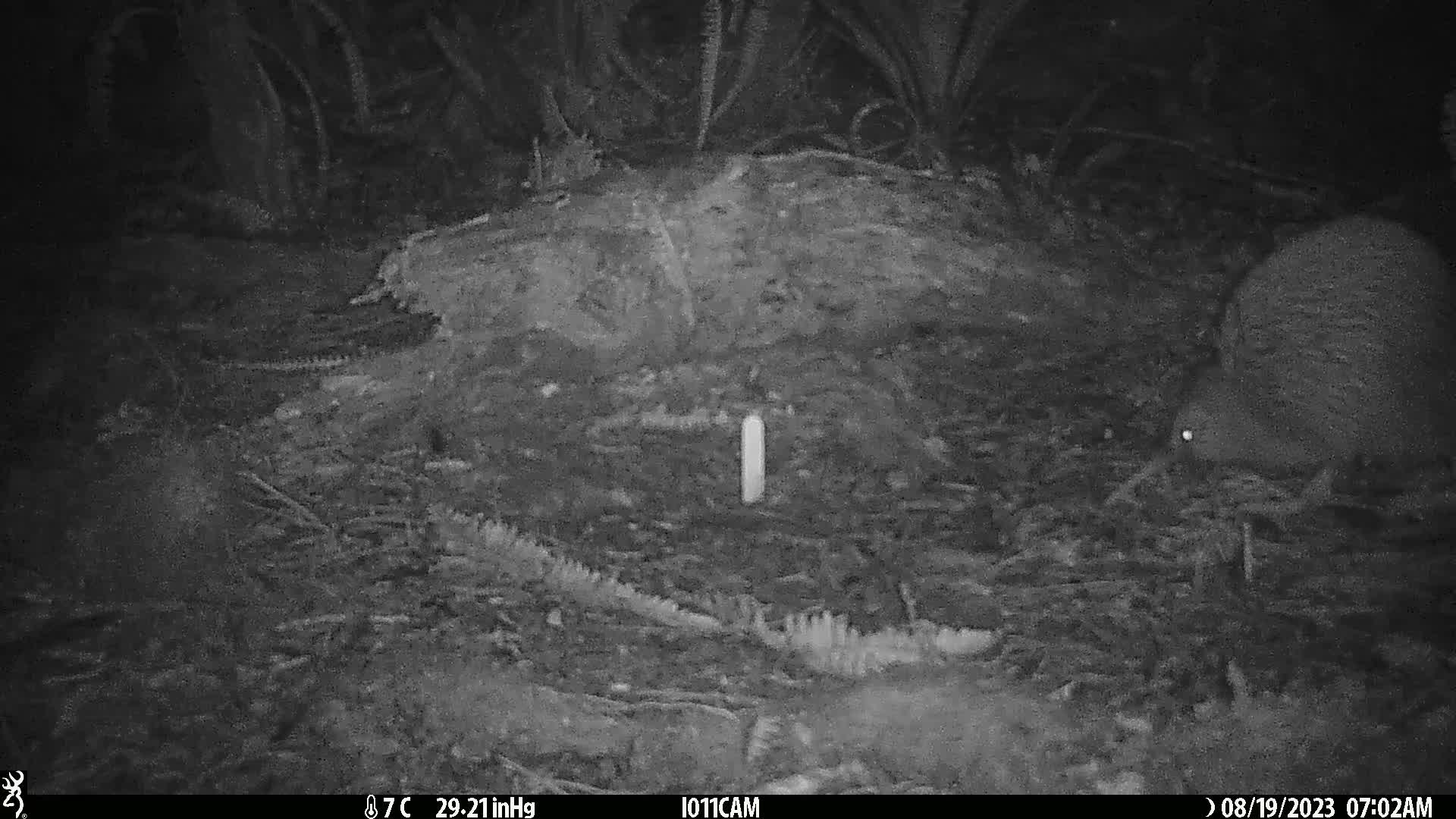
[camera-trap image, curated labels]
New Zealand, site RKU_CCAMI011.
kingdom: Animalia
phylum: Chordata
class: Aves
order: Apterygiformes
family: Apterygidae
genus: Apteryx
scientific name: Apteryx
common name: kiwi